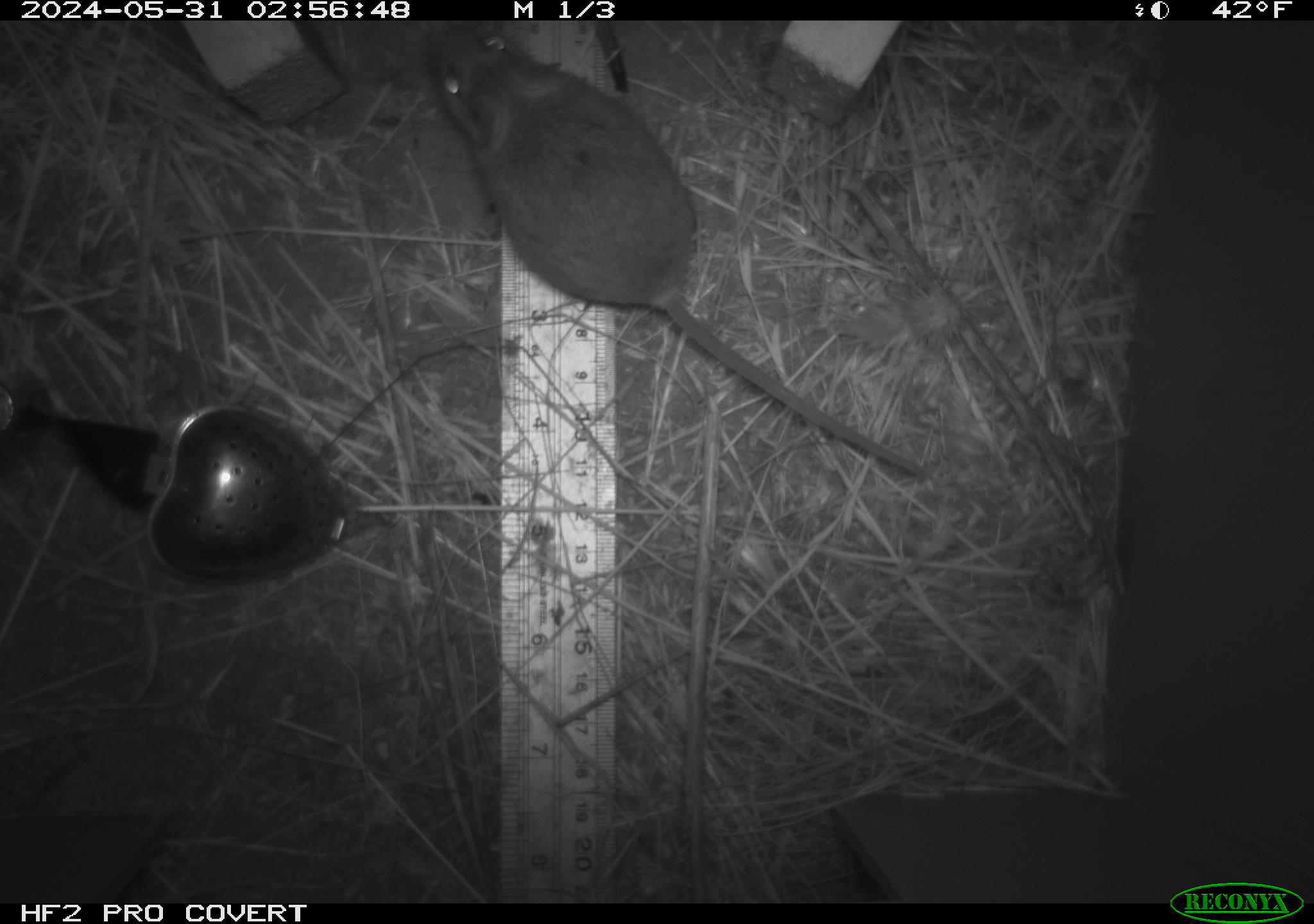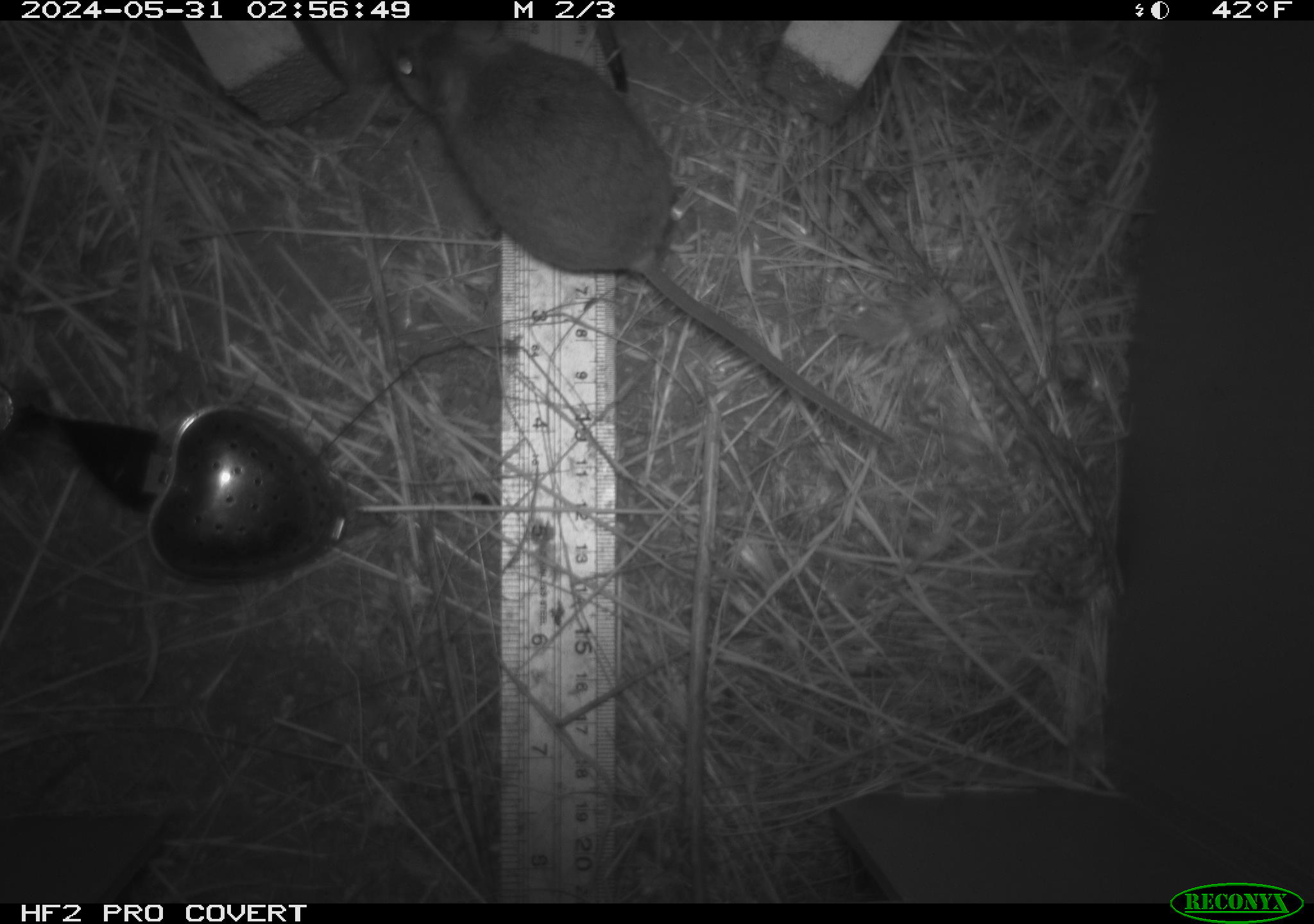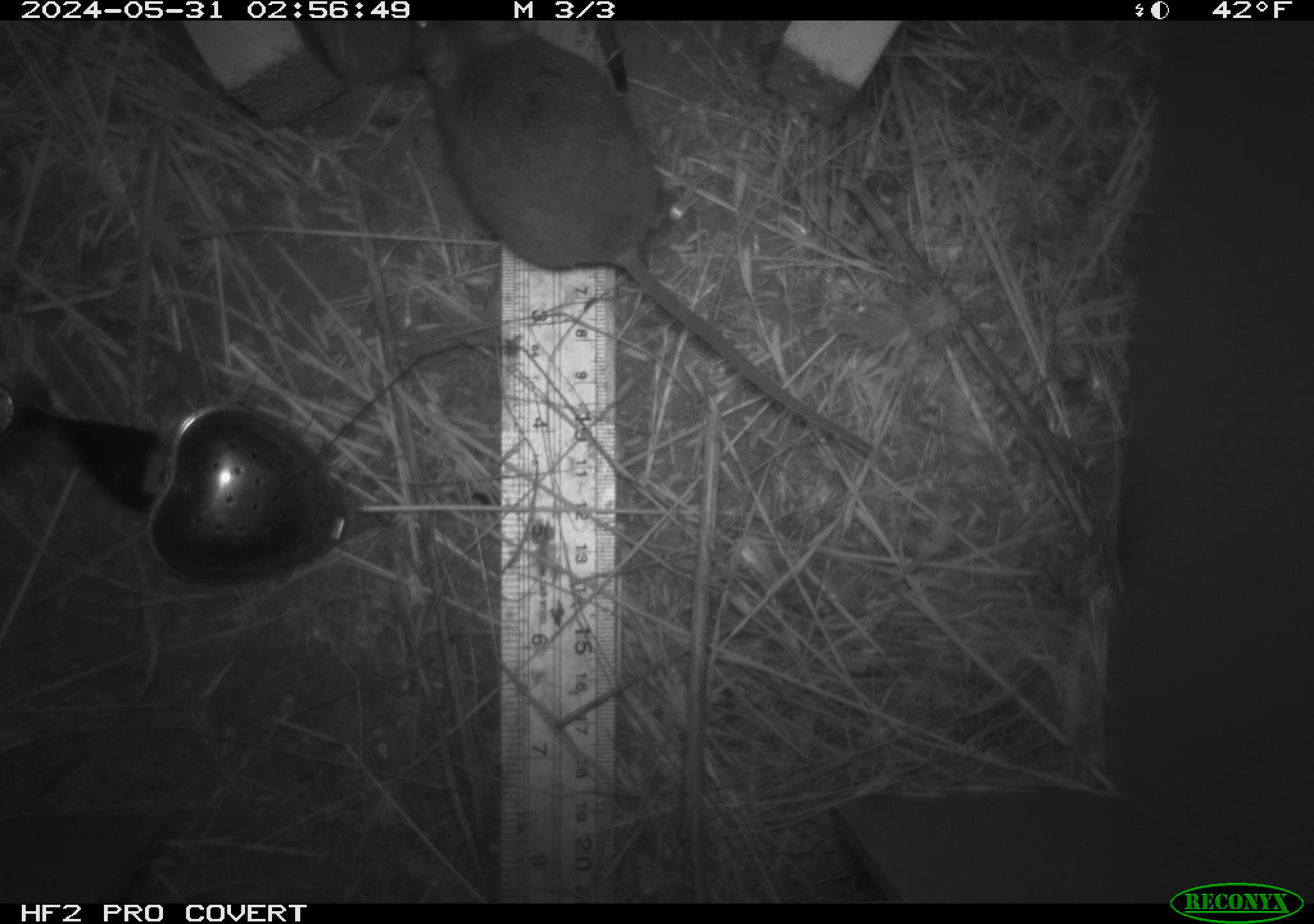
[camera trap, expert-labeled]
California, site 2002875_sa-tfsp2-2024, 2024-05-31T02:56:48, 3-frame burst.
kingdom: Animalia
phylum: Chordata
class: Mammalia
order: Rodentia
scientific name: Rodentia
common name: mouse species